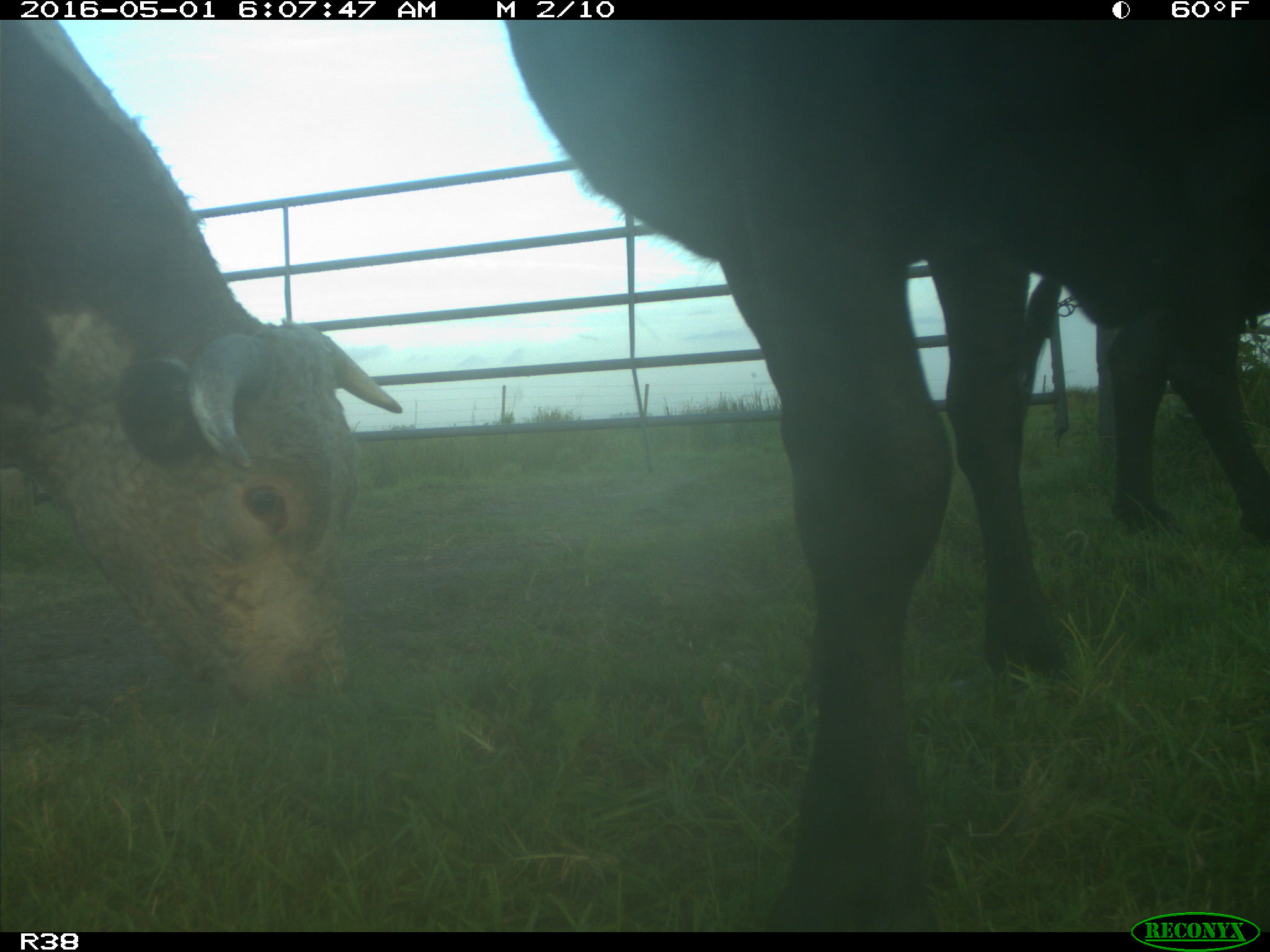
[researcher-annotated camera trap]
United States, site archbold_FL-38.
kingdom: Animalia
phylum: Chordata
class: Mammalia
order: Artiodactyla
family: Bovidae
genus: Bos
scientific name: Bos taurus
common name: domestic cow